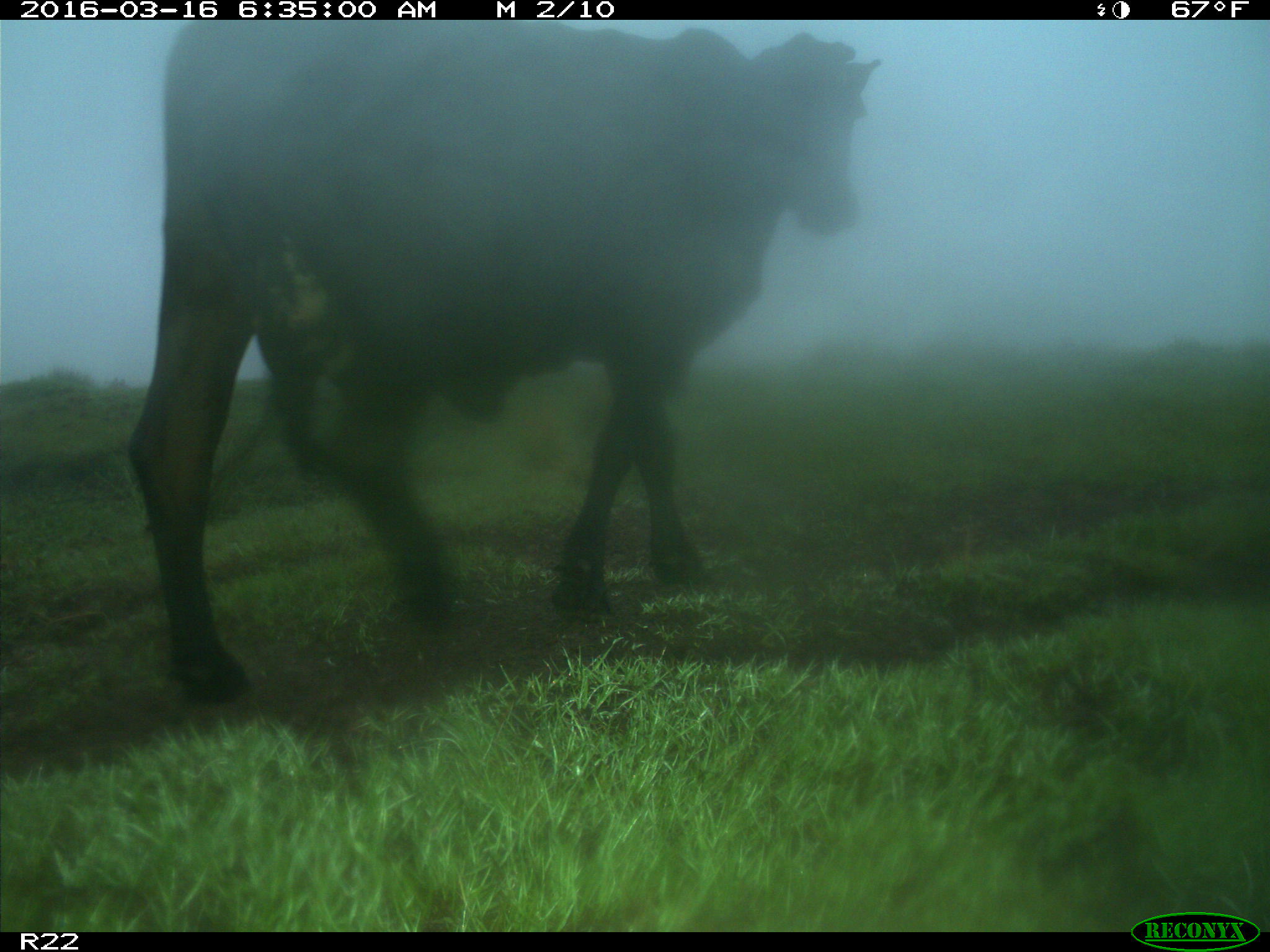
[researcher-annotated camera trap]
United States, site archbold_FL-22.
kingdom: Animalia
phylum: Chordata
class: Mammalia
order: Artiodactyla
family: Bovidae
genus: Bos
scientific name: Bos taurus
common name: domestic cow